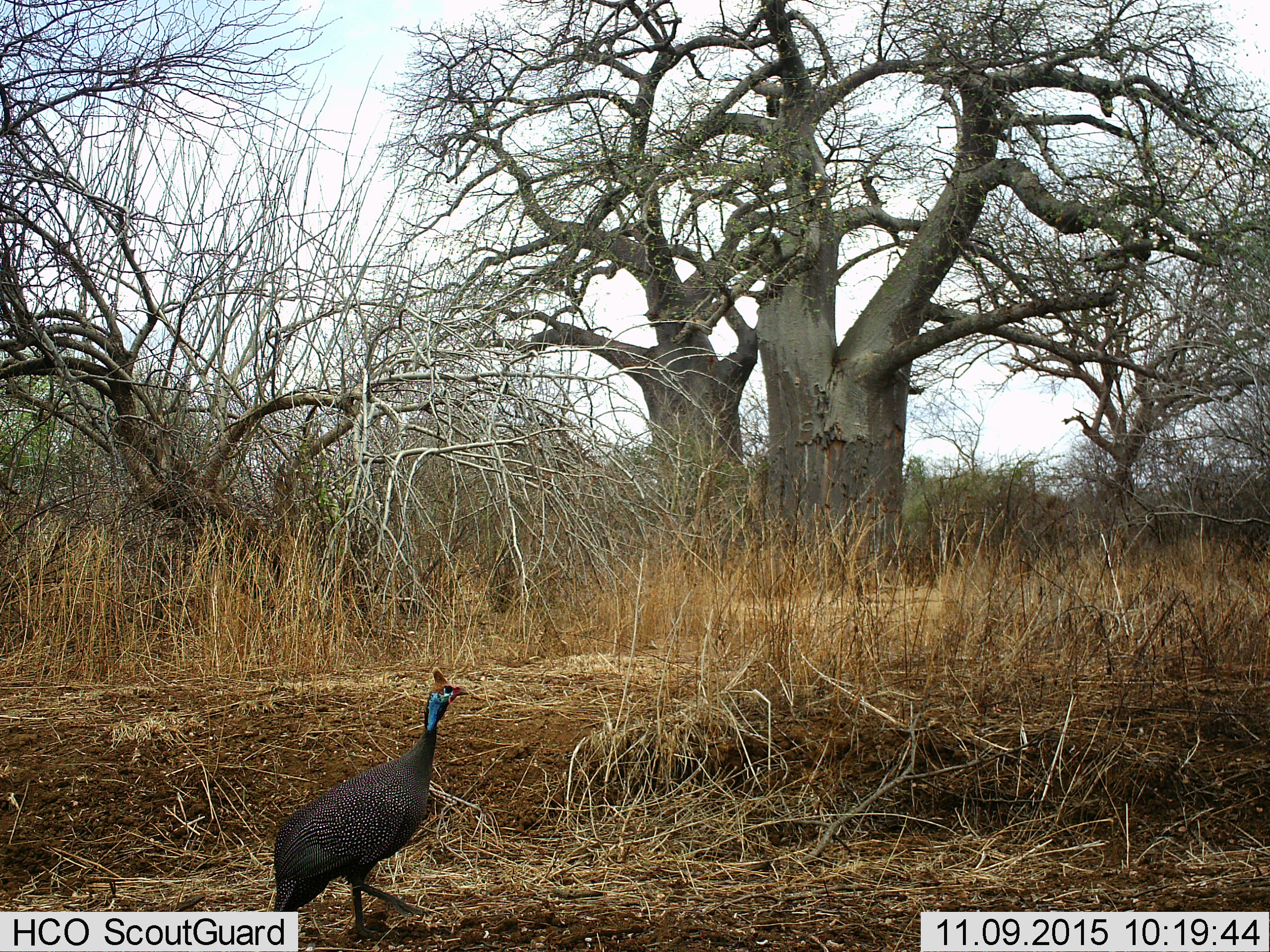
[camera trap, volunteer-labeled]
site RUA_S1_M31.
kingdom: Animalia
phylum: Chordata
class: Aves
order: Galliformes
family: Numididae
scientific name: Numididae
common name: guineafowl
Guineafowl (Numididae), count 1. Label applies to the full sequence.